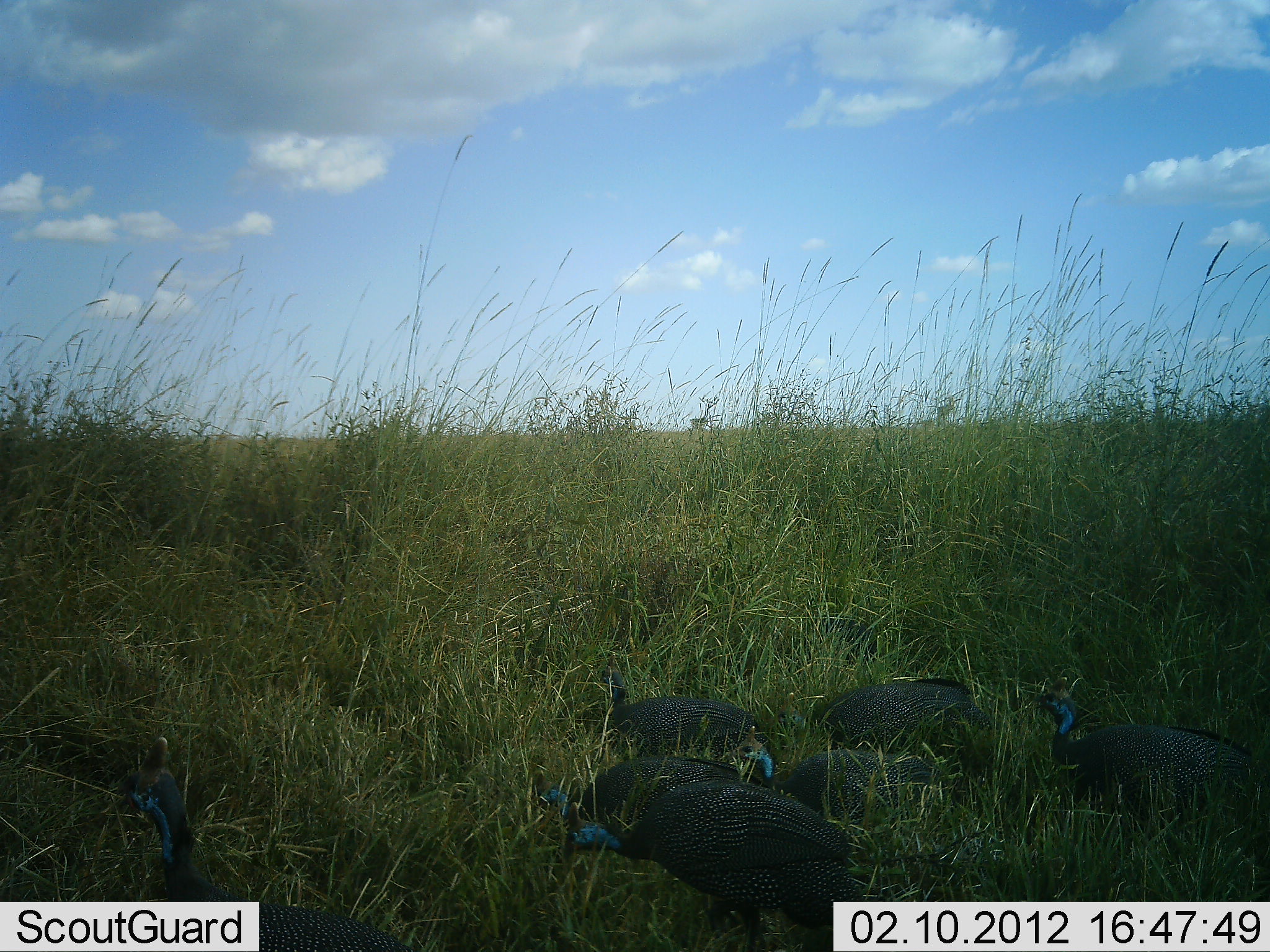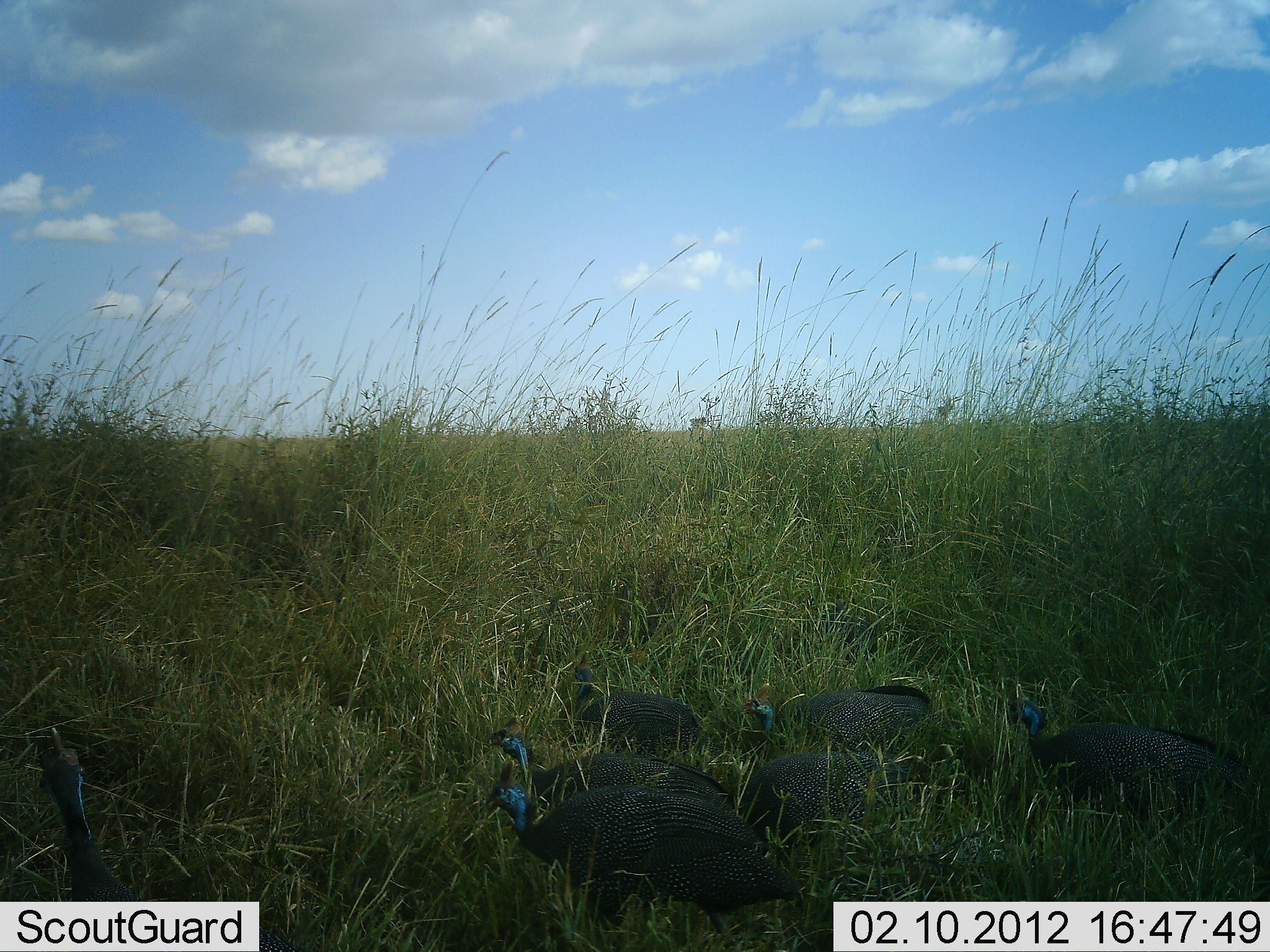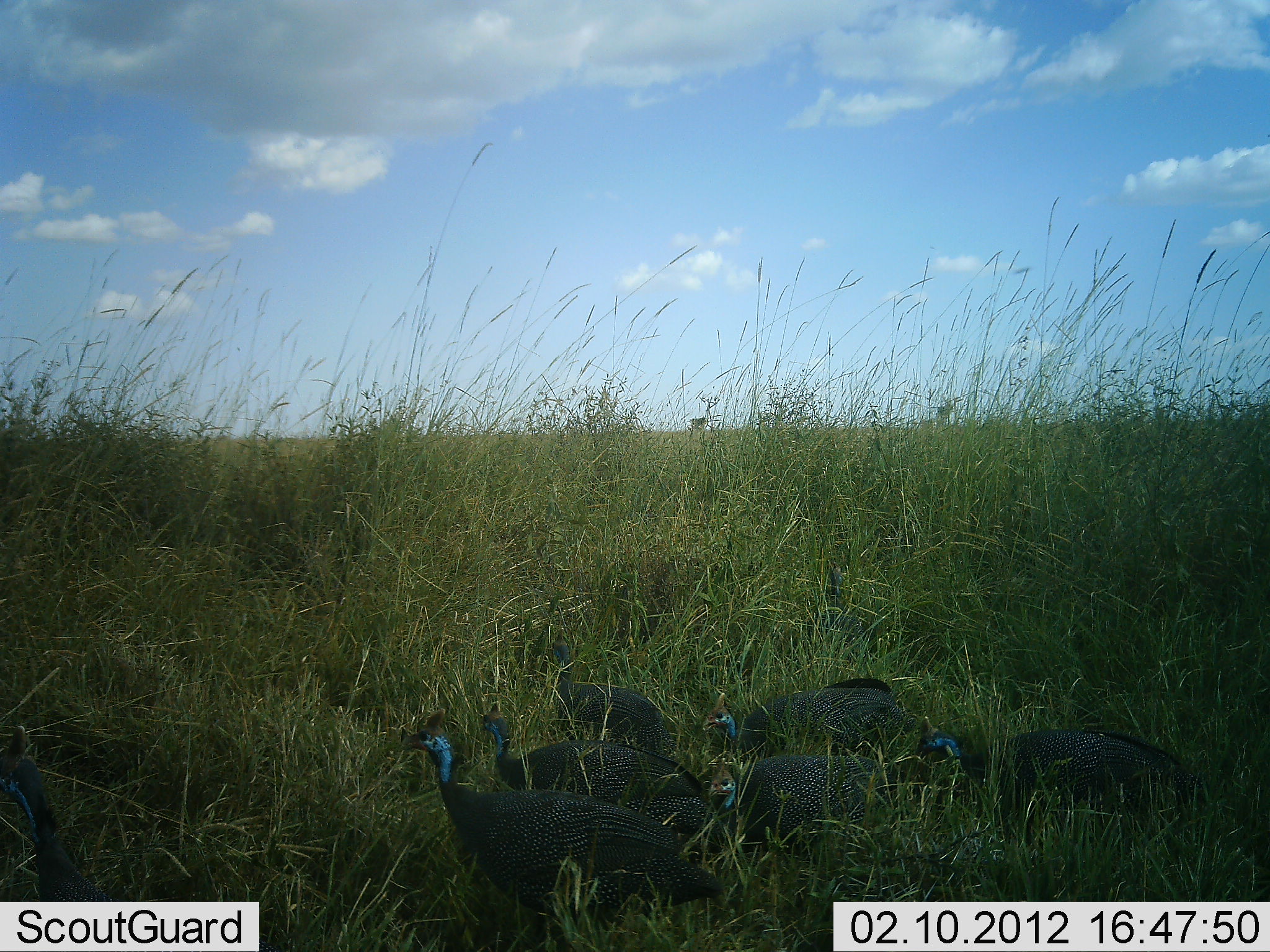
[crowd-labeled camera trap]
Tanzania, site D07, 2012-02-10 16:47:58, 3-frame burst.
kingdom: Animalia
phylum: Chordata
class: Aves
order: Galliformes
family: Numididae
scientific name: Numididae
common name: guinea fowl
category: guineafowl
Guineafowl (guinea fowl) (Numididae), count 7. Behavior (volunteer vote fractions): standing 12%, resting 12%, moving 81%, interacting 0%. Young present (vote fraction): 0%. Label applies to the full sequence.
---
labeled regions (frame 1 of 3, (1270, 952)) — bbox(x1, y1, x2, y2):
animal: bbox(116, 736, 415, 951); bbox(564, 779, 866, 952); bbox(1033, 676, 1259, 842); bbox(775, 677, 999, 788); bbox(745, 737, 963, 832); bbox(596, 653, 763, 768); bbox(532, 755, 750, 830)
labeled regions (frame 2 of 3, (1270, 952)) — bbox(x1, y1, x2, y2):
animal: bbox(481, 760, 800, 952); bbox(38, 725, 299, 952); bbox(997, 685, 1270, 863); bbox(482, 717, 738, 817); bbox(739, 750, 911, 857); bbox(556, 650, 702, 759); bbox(742, 681, 931, 761)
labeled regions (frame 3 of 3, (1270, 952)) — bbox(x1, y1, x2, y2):
animal: bbox(396, 710, 724, 952); bbox(0, 724, 285, 951); bbox(906, 718, 1218, 832); bbox(478, 700, 712, 810); bbox(543, 628, 684, 761); bbox(703, 675, 904, 768); bbox(704, 751, 874, 846)